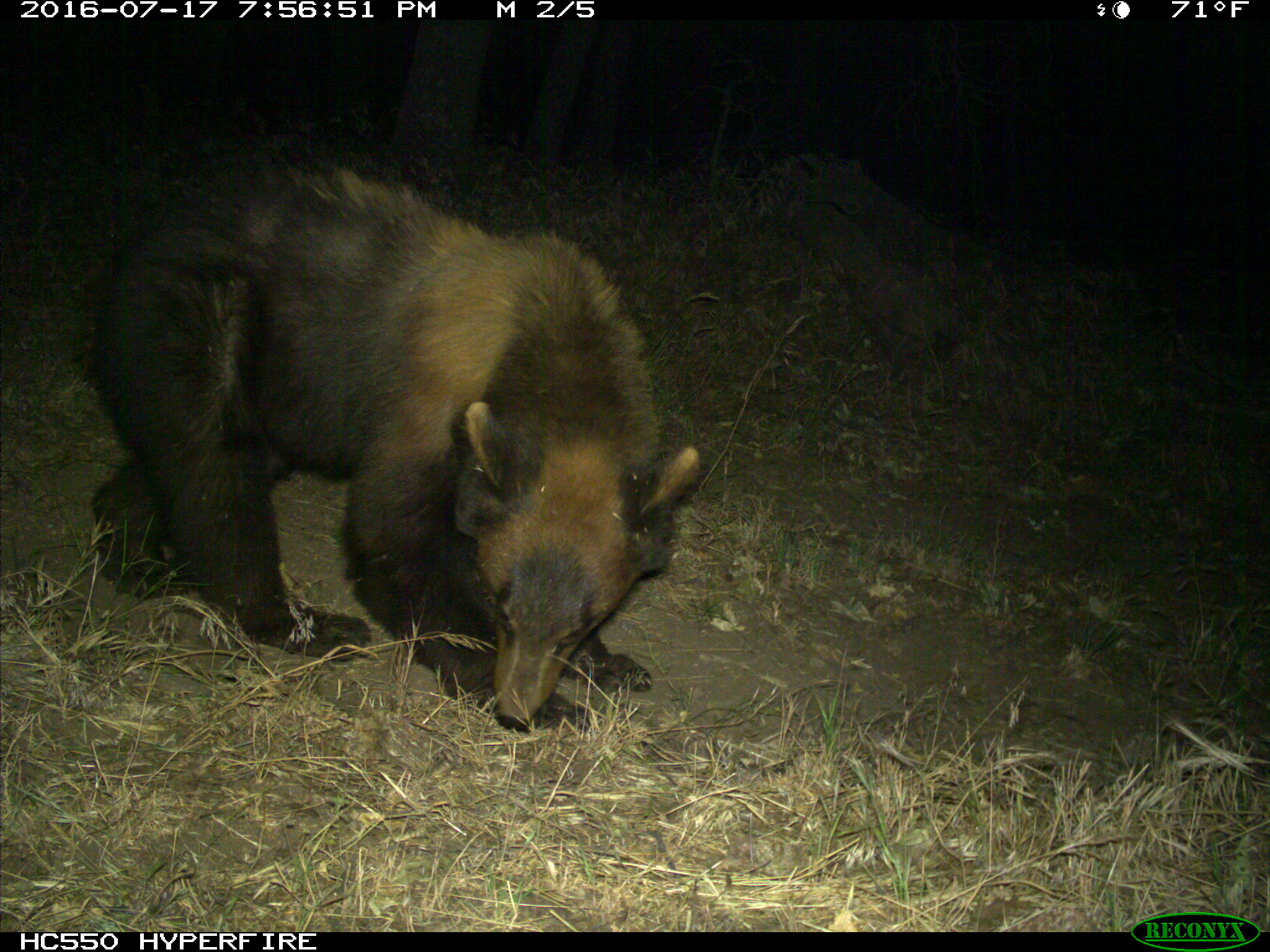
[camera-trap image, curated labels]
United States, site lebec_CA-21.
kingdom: Animalia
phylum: Chordata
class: Mammalia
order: Carnivora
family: Ursidae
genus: Ursus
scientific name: Ursus americanus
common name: american black bear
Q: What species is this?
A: Ursus americanus (american black bear).